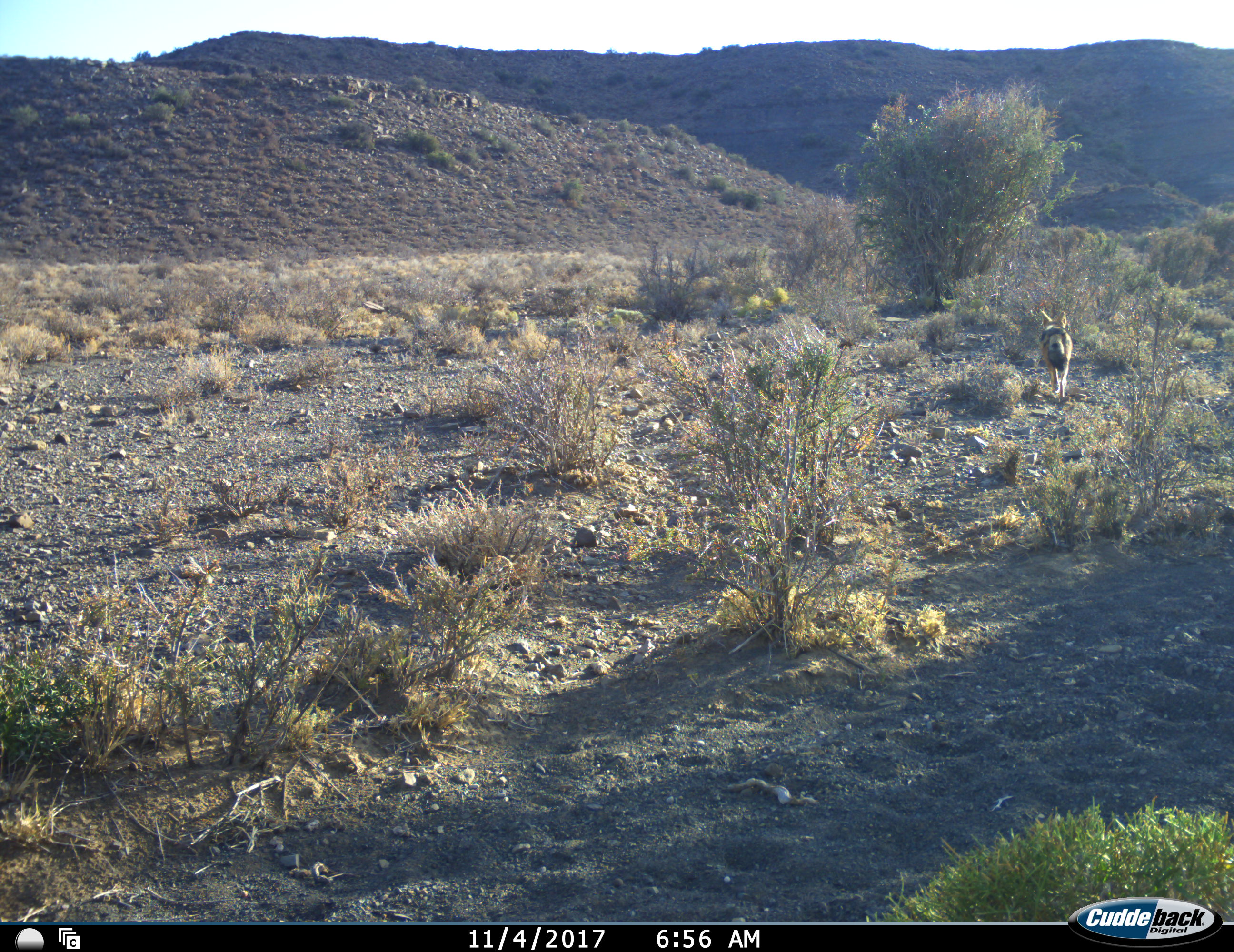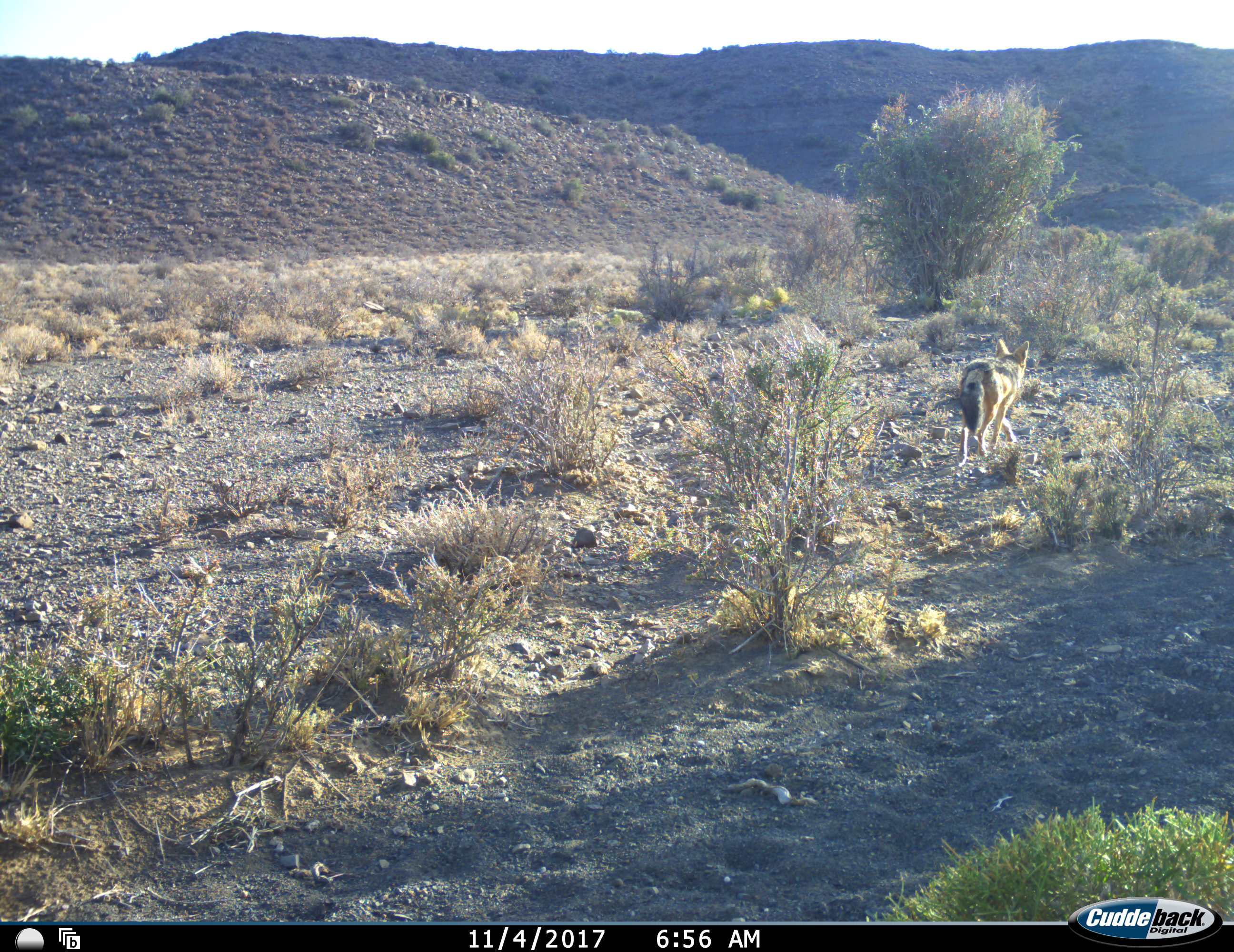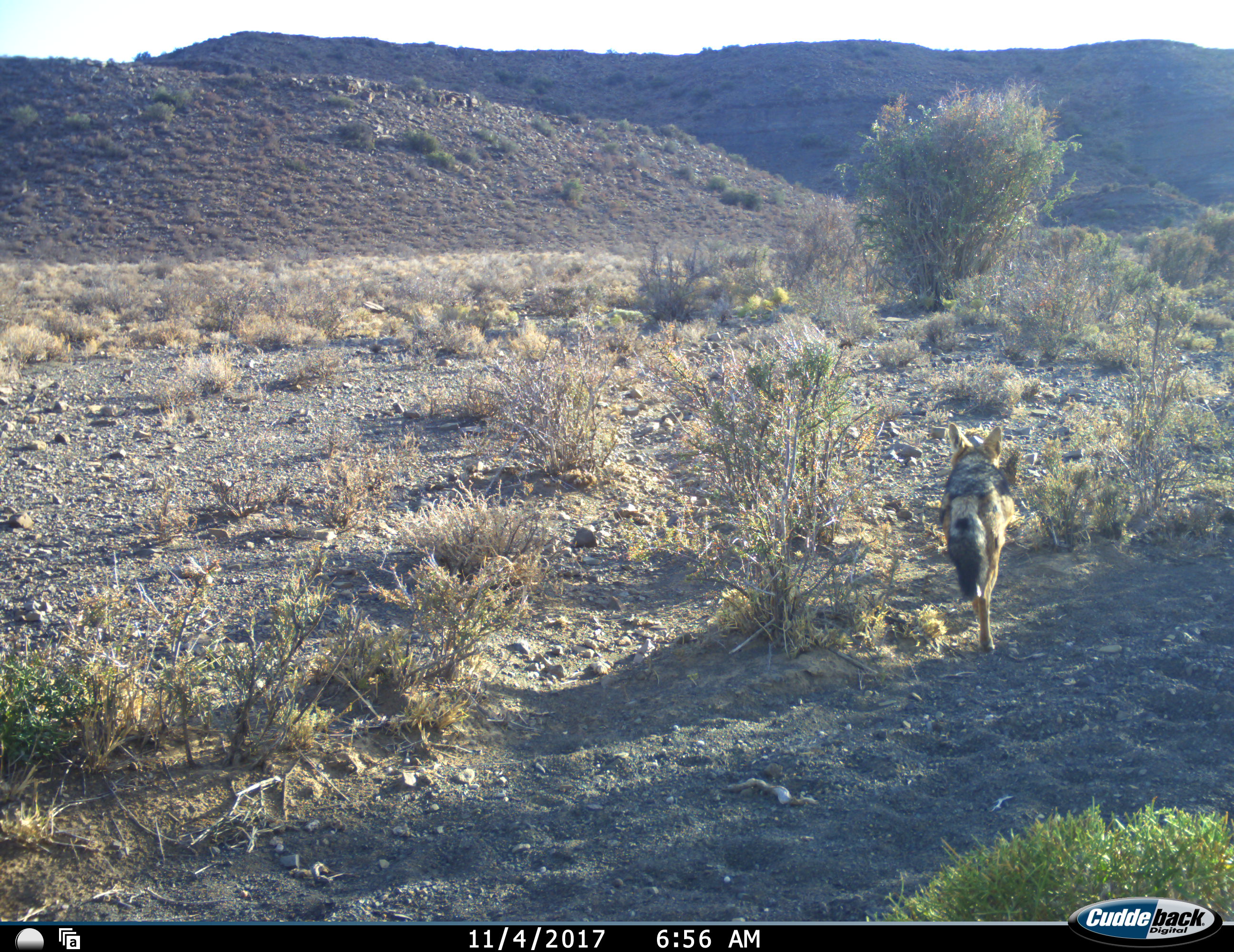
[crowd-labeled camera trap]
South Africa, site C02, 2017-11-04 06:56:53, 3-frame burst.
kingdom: Animalia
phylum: Chordata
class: Mammalia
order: Carnivora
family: Canidae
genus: Lupulella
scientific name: Lupulella mesomelas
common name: black-backed jackal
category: jackalblackbacked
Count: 1.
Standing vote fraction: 11%.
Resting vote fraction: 0%.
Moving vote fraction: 100%.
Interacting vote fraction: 0%.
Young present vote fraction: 0%.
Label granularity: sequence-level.